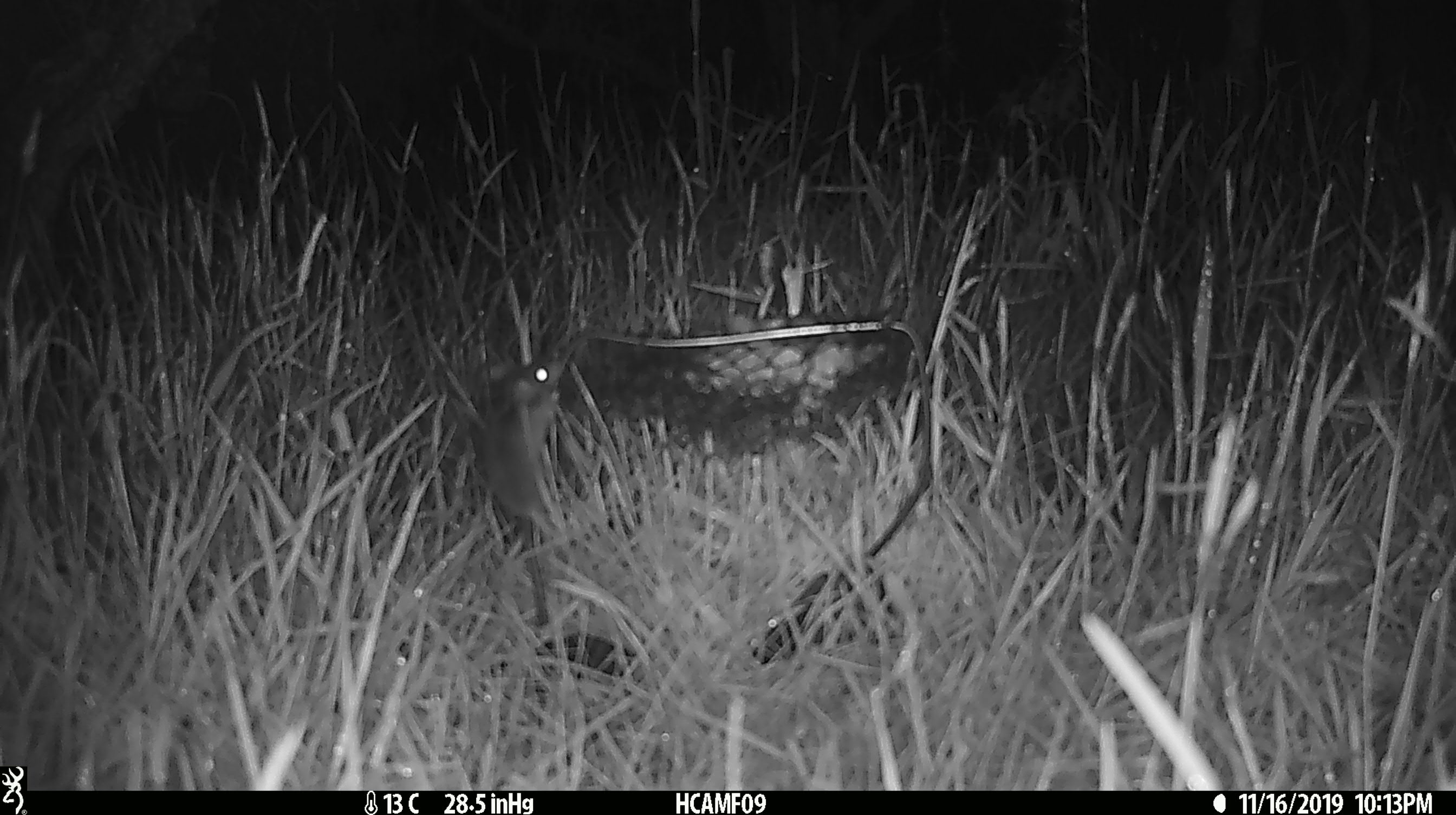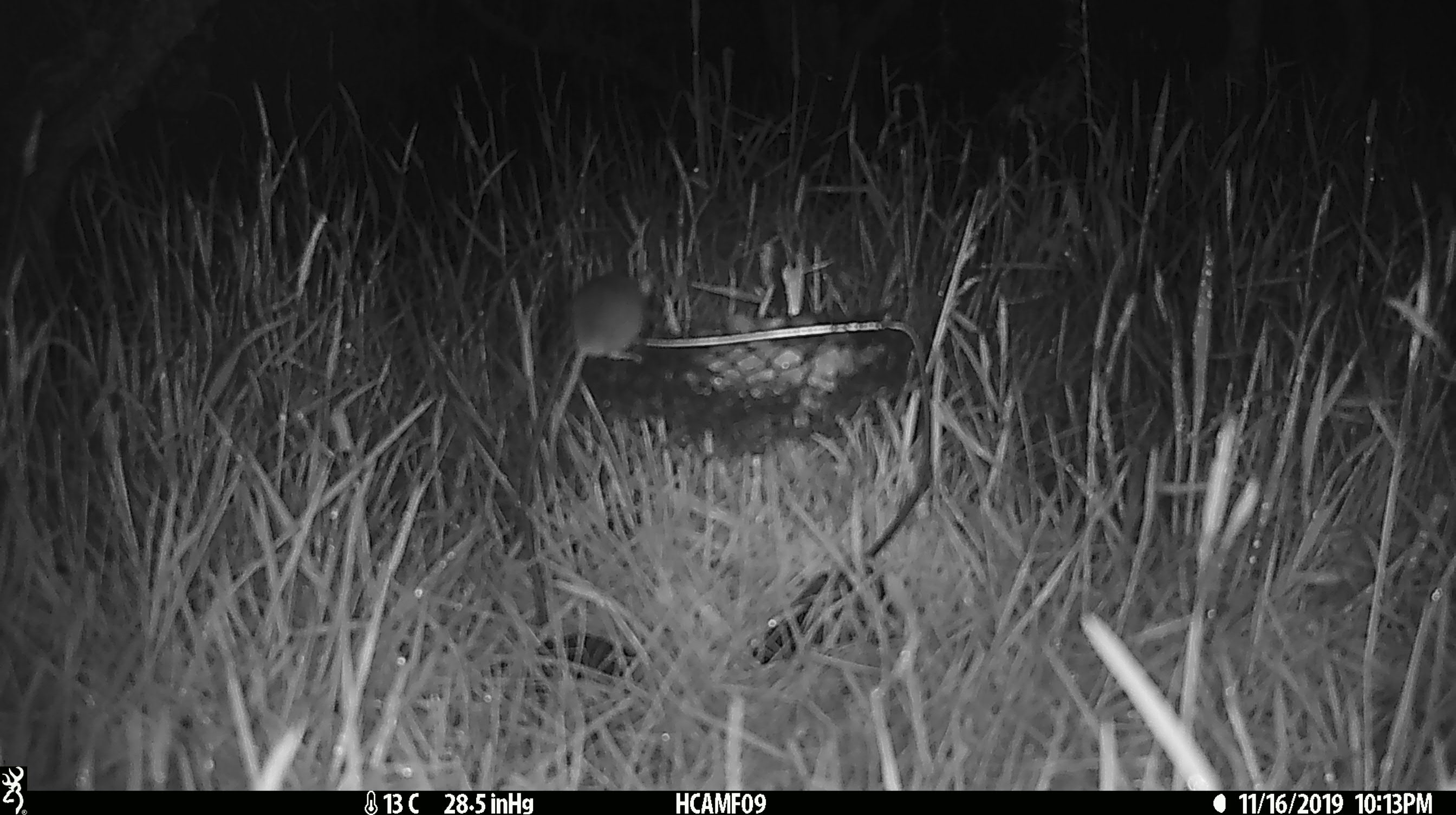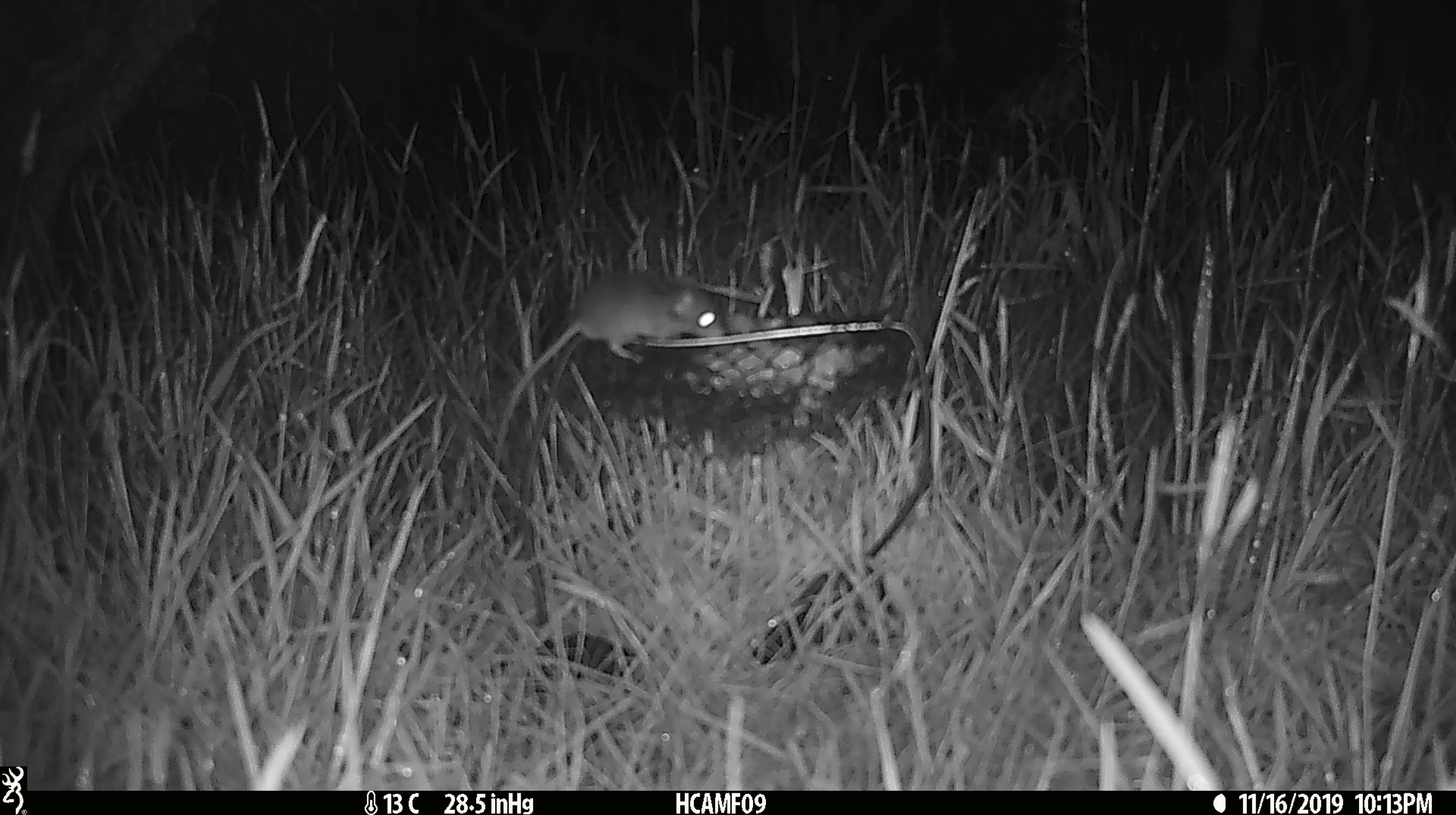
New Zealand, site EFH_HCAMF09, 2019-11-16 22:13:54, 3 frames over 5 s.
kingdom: Animalia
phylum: Chordata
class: Mammalia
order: Rodentia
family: Muridae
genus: Mus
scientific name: Mus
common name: mouse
Mouse (Mus).